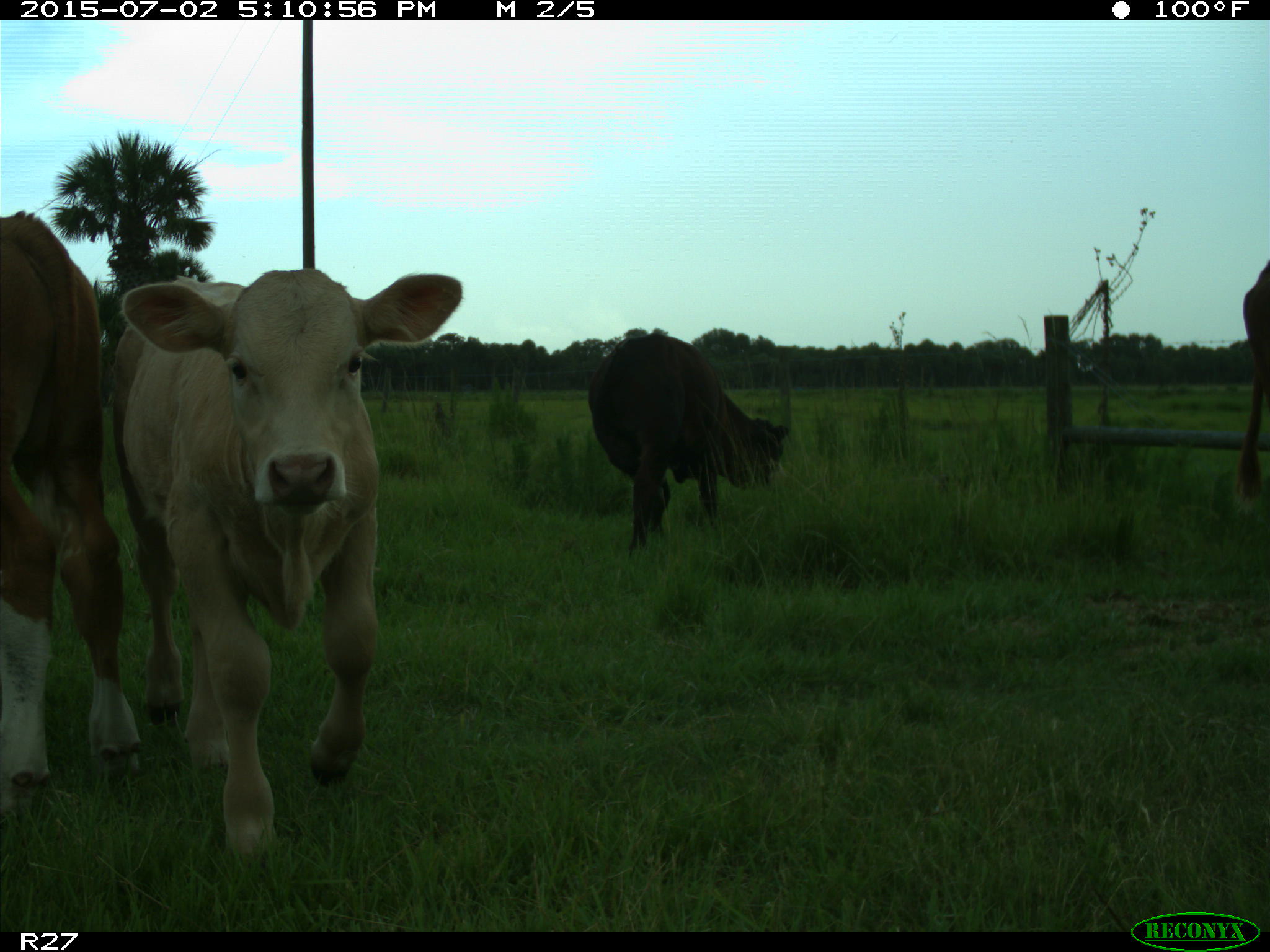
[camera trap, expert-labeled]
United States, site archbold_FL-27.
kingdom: Animalia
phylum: Chordata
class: Mammalia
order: Artiodactyla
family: Bovidae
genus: Bos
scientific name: Bos taurus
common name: domestic cow